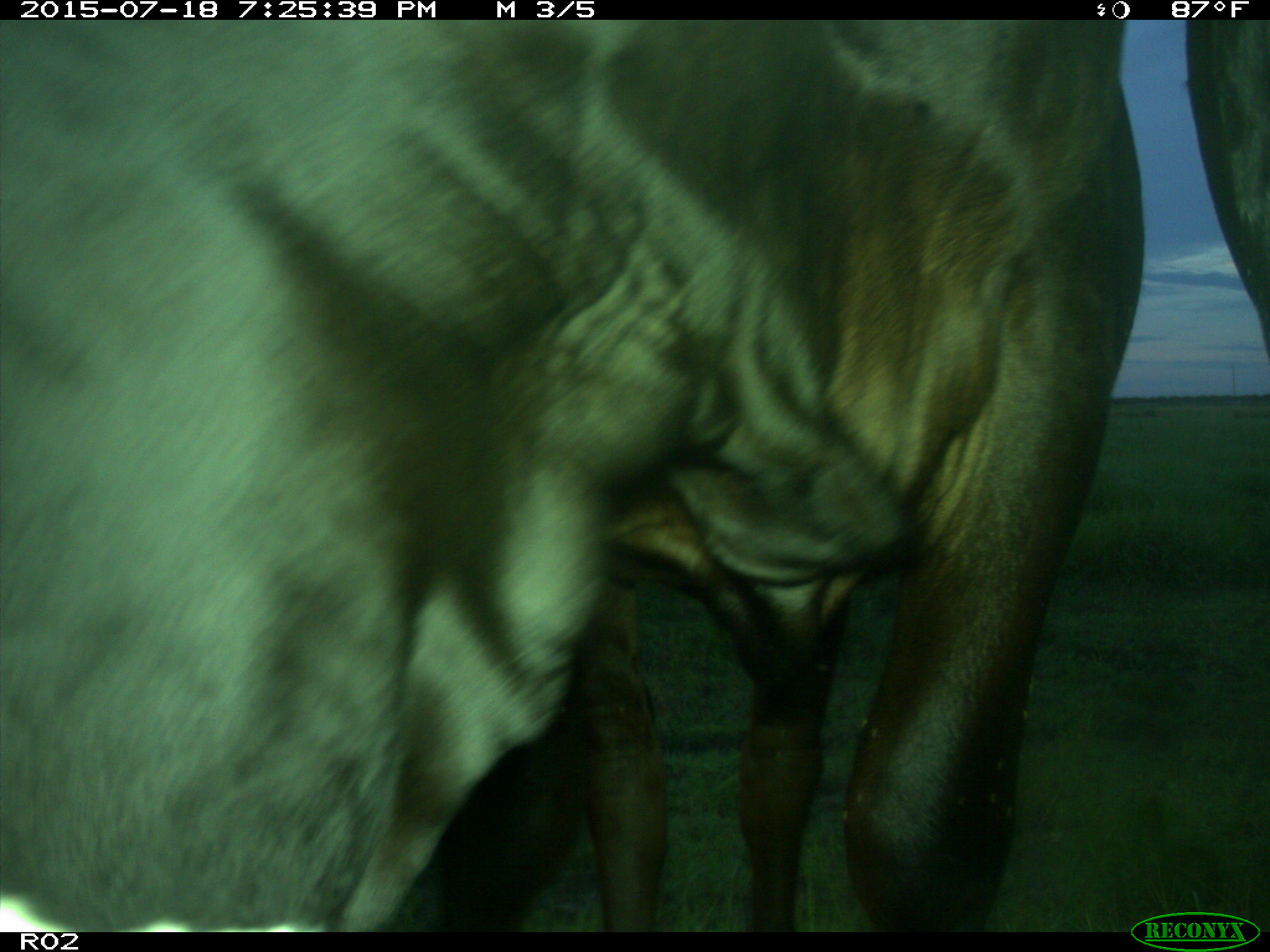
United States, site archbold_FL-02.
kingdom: Animalia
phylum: Chordata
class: Mammalia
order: Artiodactyla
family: Bovidae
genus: Bos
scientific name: Bos taurus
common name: domestic cow